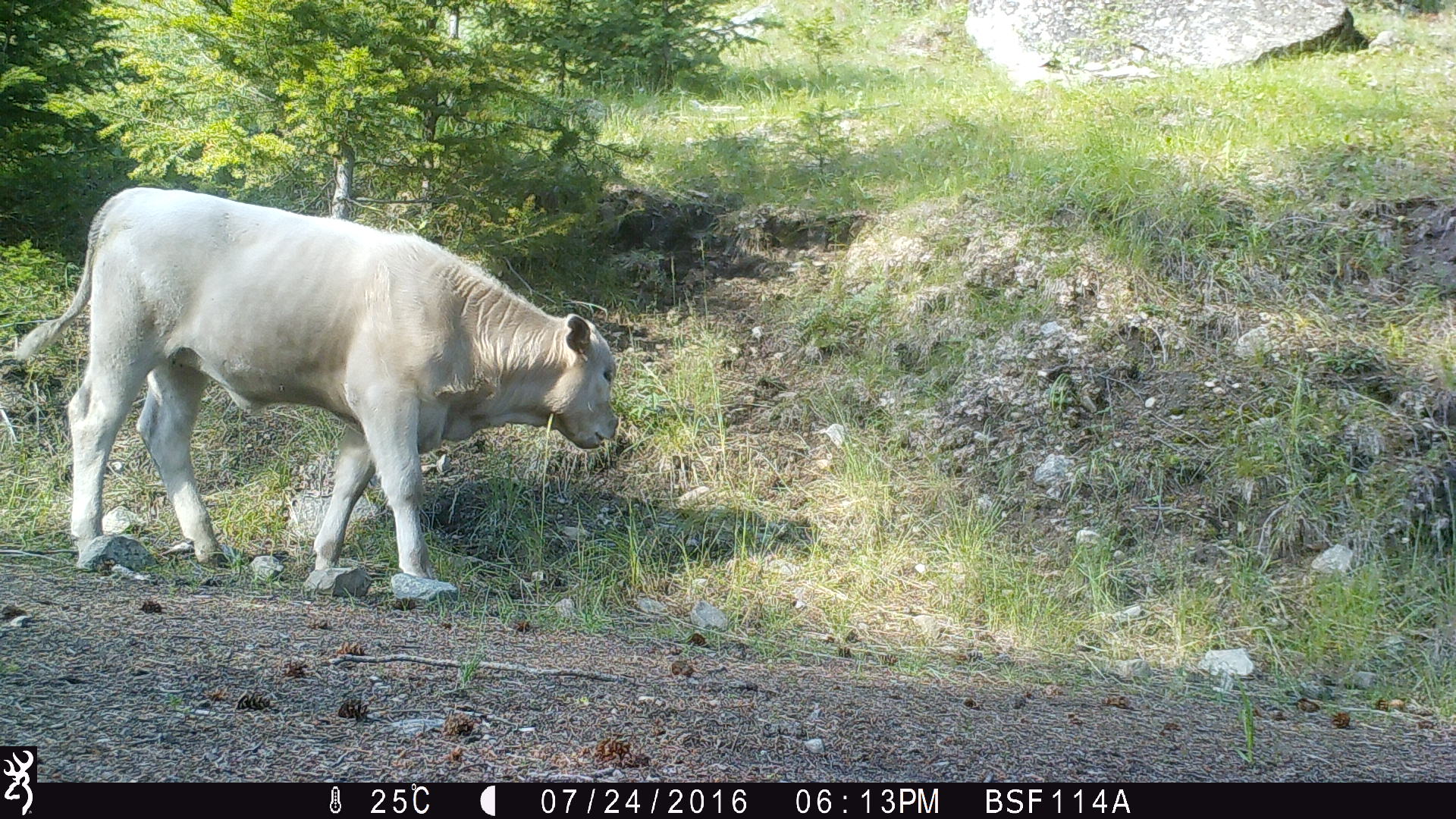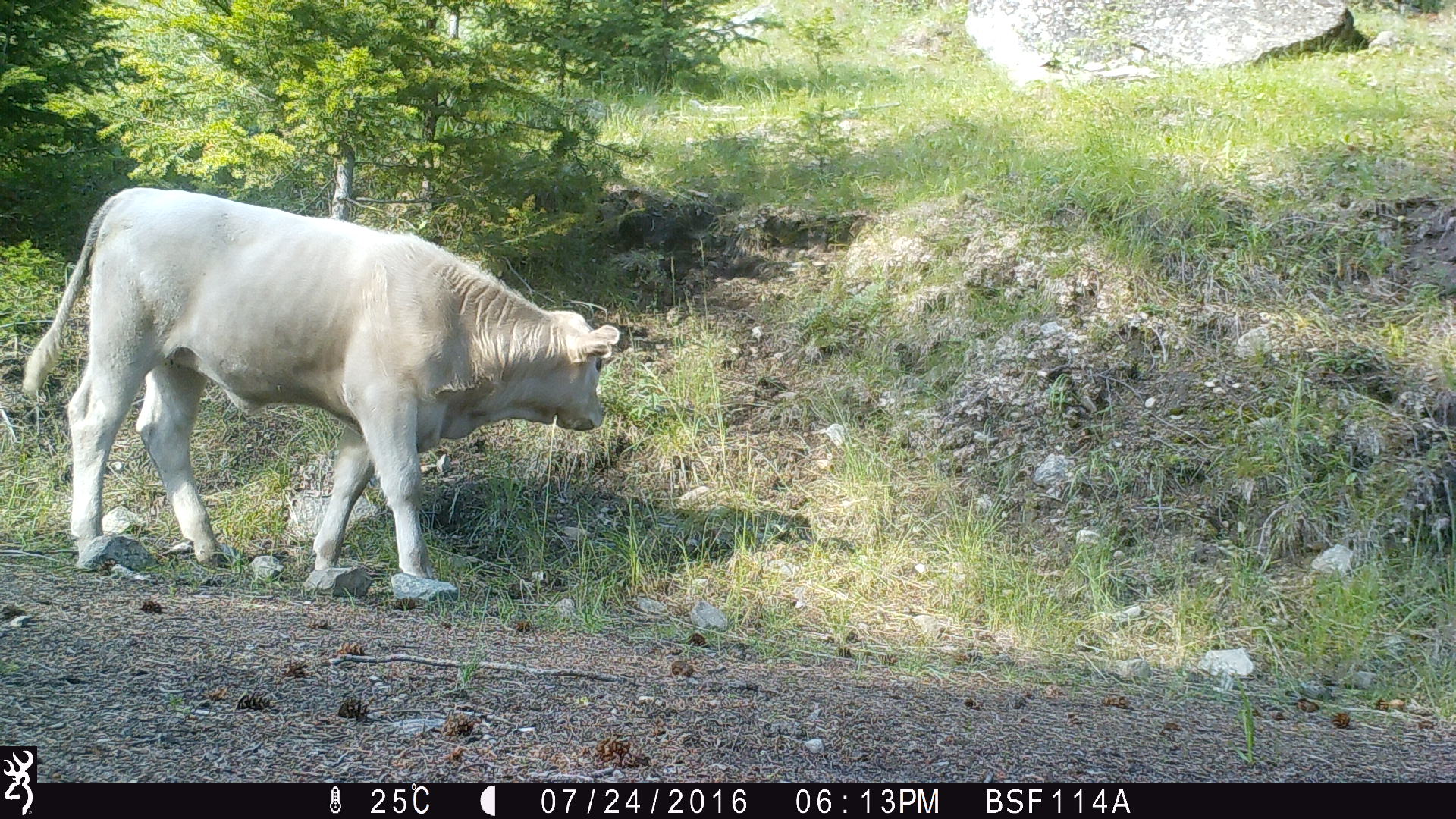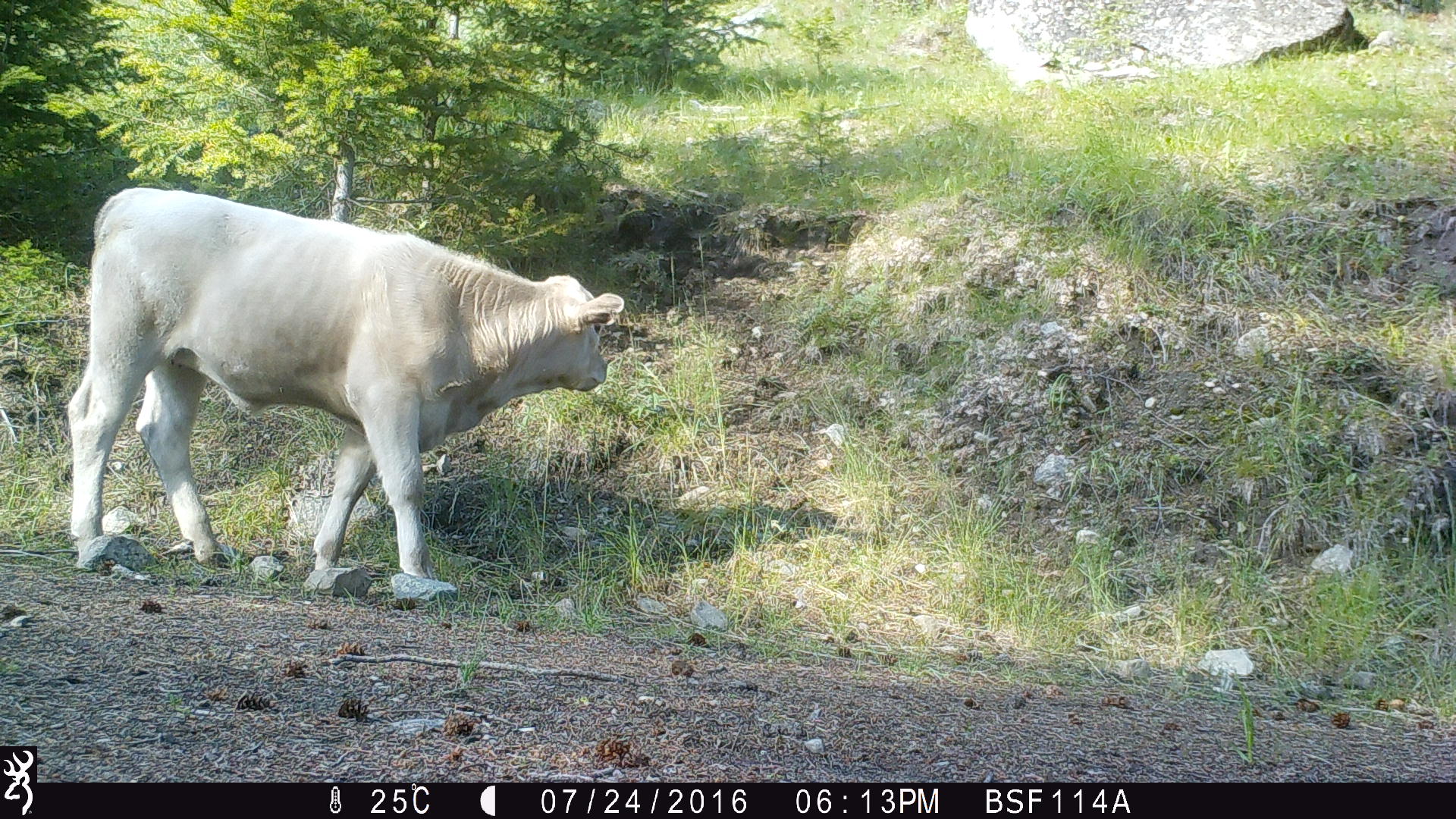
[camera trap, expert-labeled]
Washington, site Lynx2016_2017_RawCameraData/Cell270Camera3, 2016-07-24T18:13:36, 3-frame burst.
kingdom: Animalia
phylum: Chordata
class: Mammalia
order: Artiodactyla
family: Bovidae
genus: Bos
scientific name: Bos taurus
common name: domestic cattle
Domestic cattle (Bos taurus). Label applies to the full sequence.